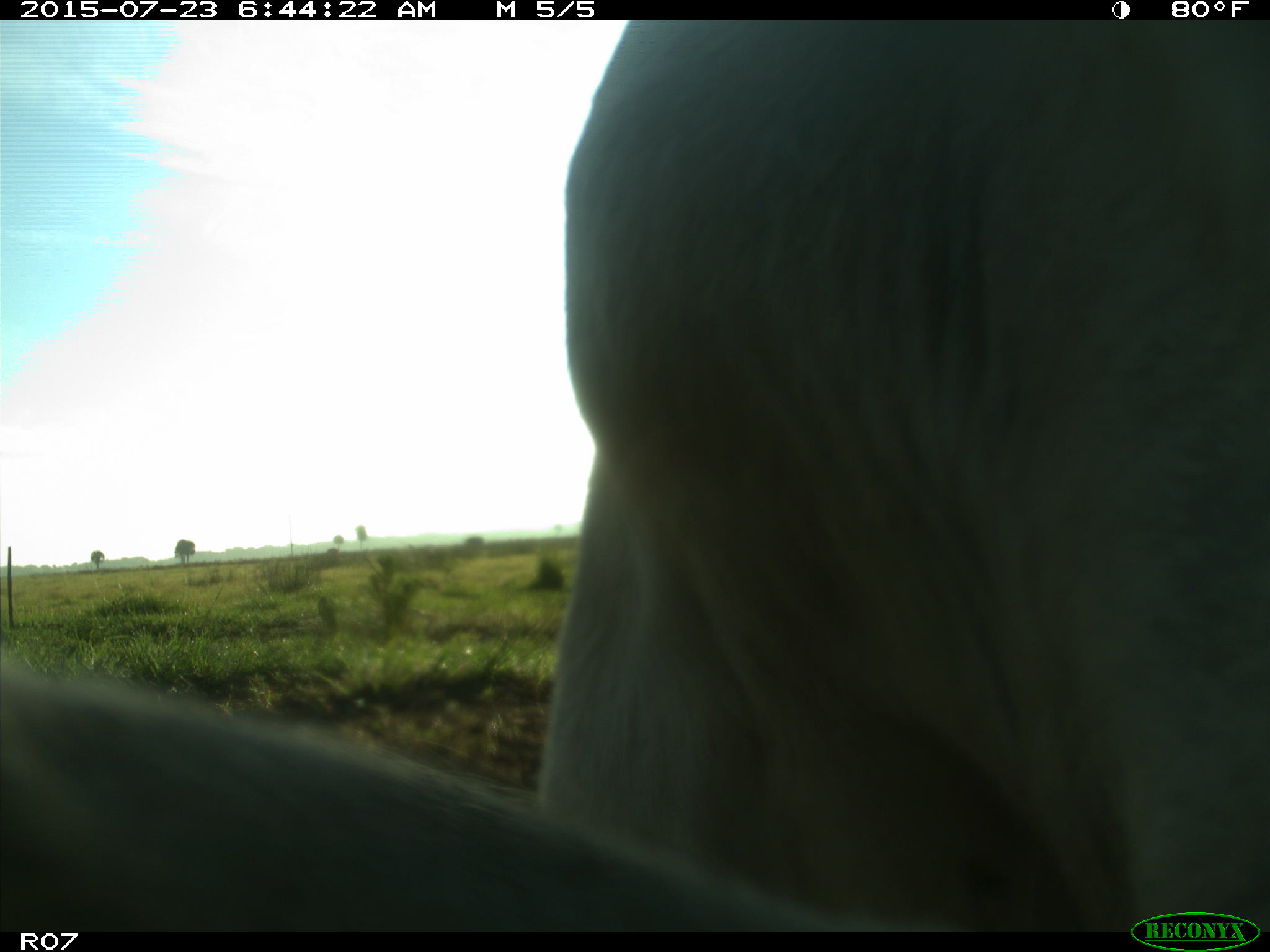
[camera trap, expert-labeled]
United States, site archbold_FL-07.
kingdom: Animalia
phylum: Chordata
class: Mammalia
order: Artiodactyla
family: Bovidae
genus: Bos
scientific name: Bos taurus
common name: domestic cow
Bos taurus (domestic cow).